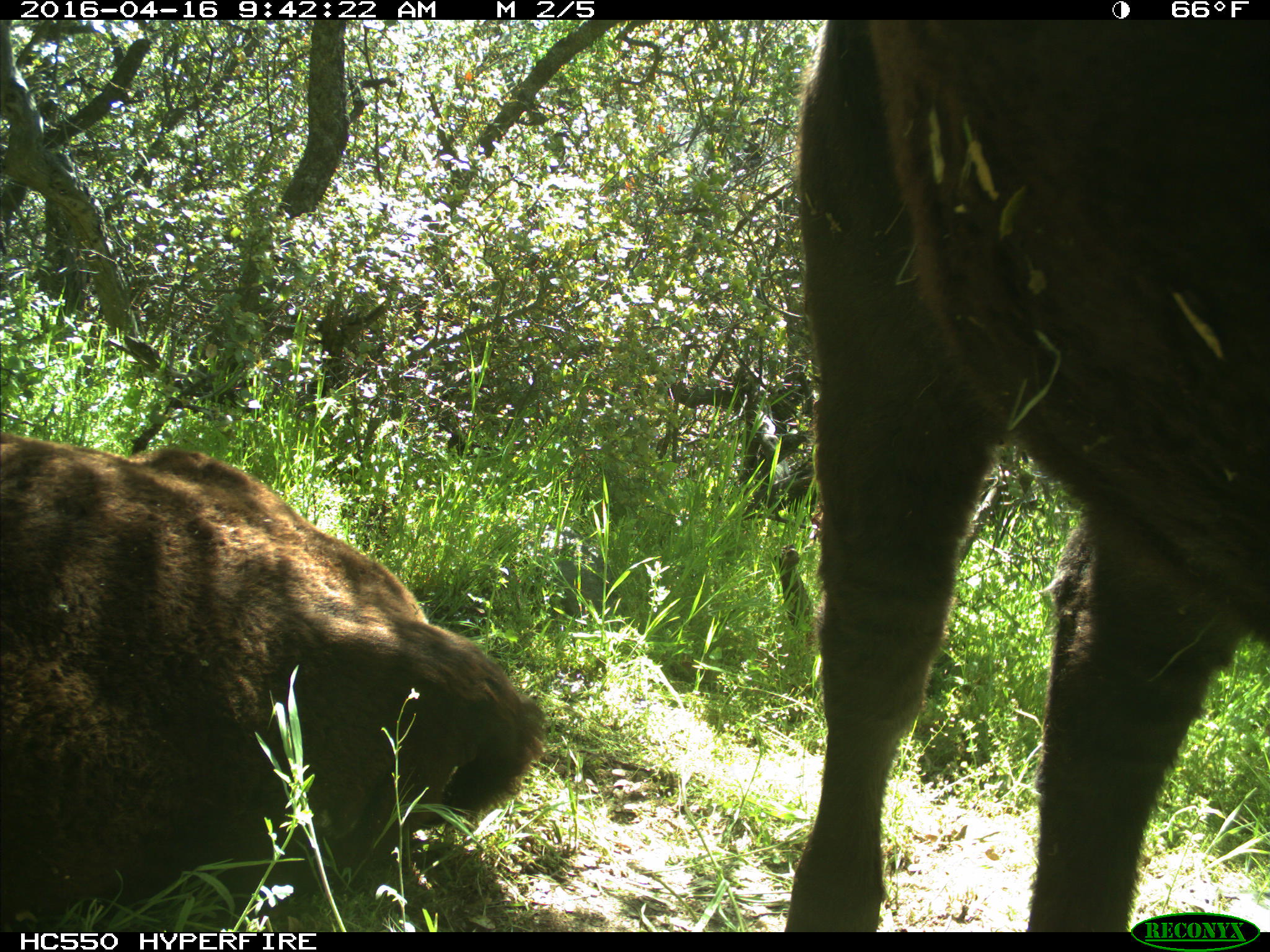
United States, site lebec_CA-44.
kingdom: Animalia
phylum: Chordata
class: Mammalia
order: Artiodactyla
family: Bovidae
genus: Bos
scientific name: Bos taurus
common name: domestic cow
Bos taurus (domestic cow).